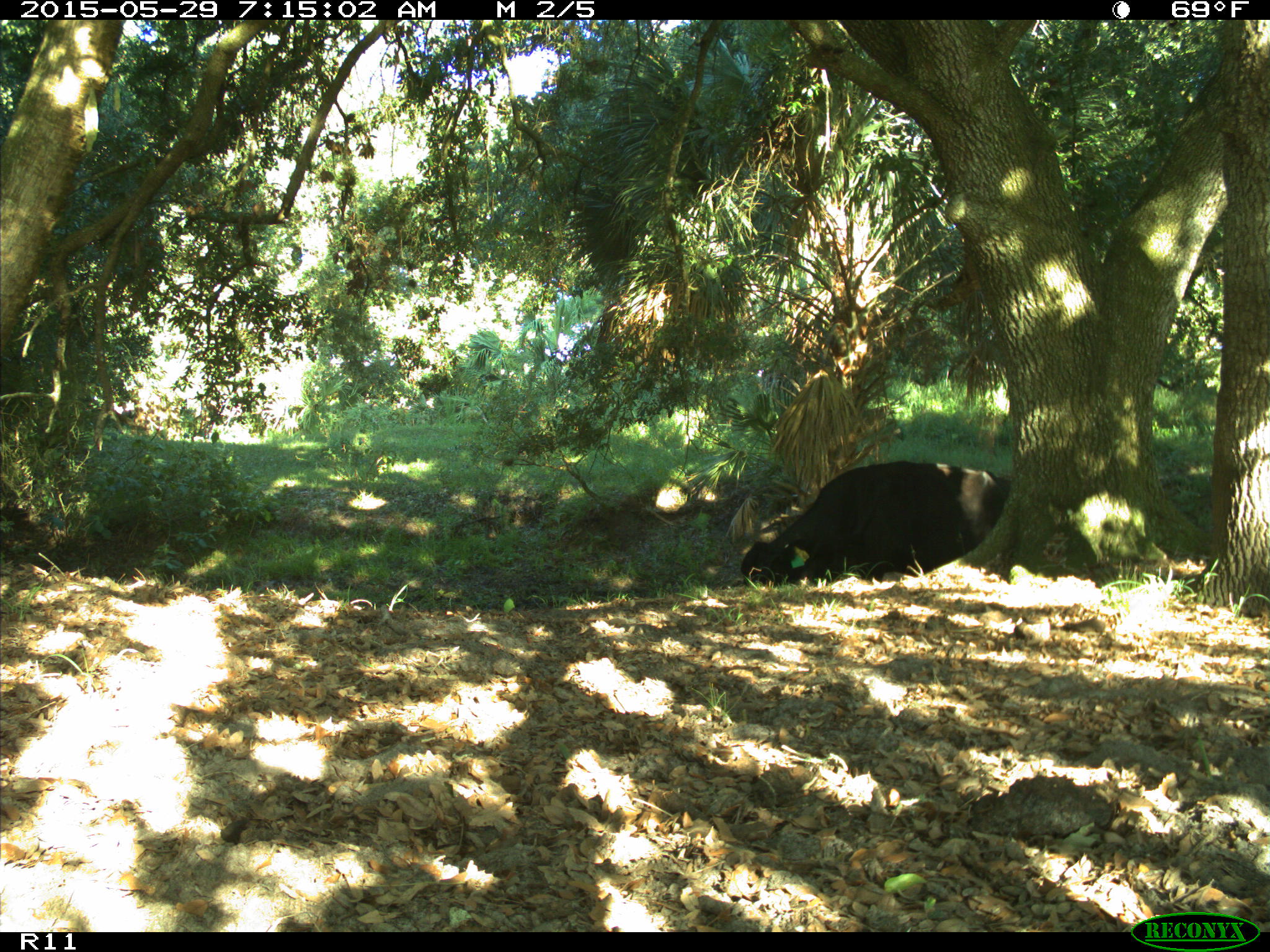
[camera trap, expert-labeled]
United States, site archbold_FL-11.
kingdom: Animalia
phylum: Chordata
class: Mammalia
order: Artiodactyla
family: Bovidae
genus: Bos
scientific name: Bos taurus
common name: domestic cow